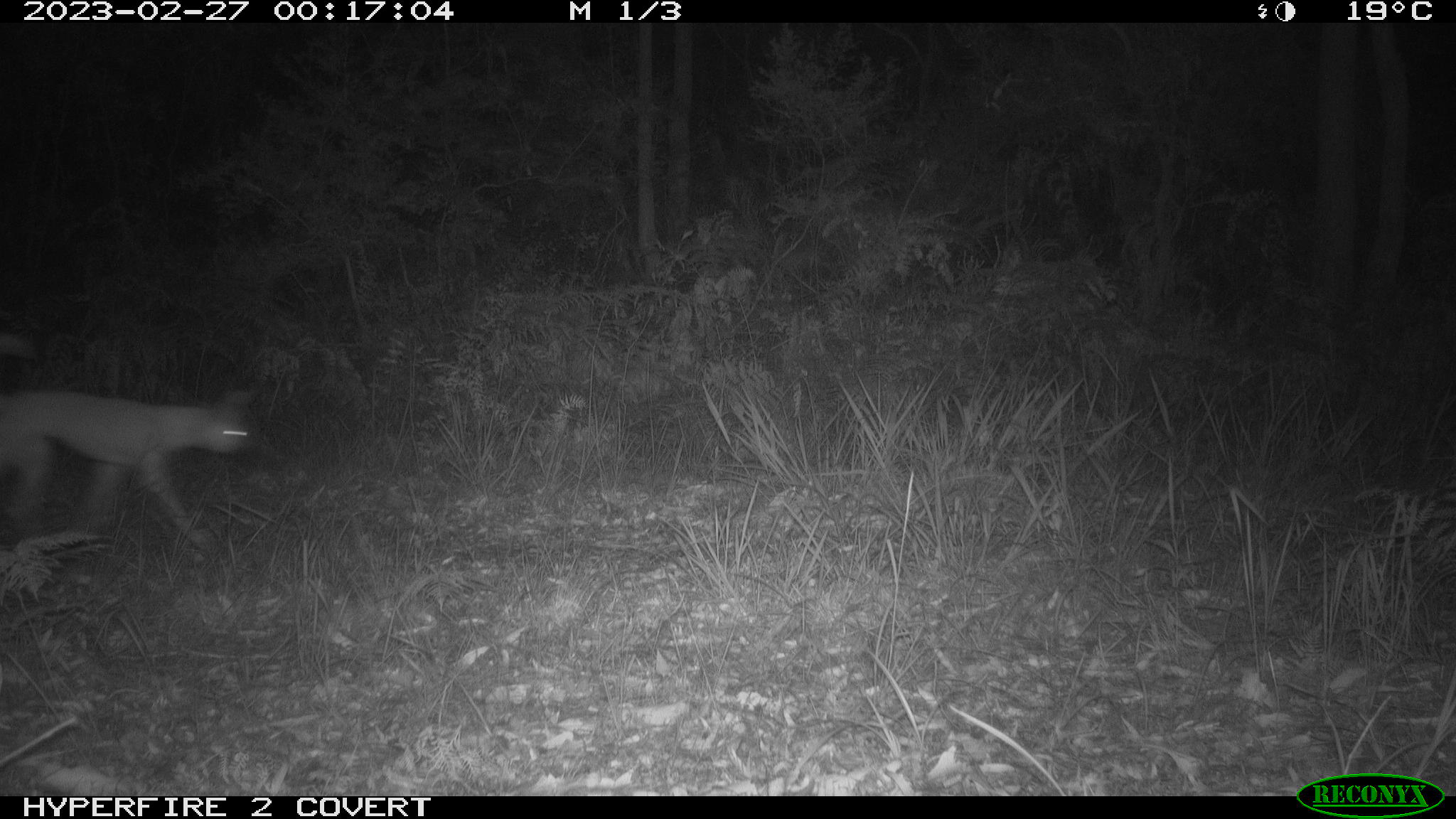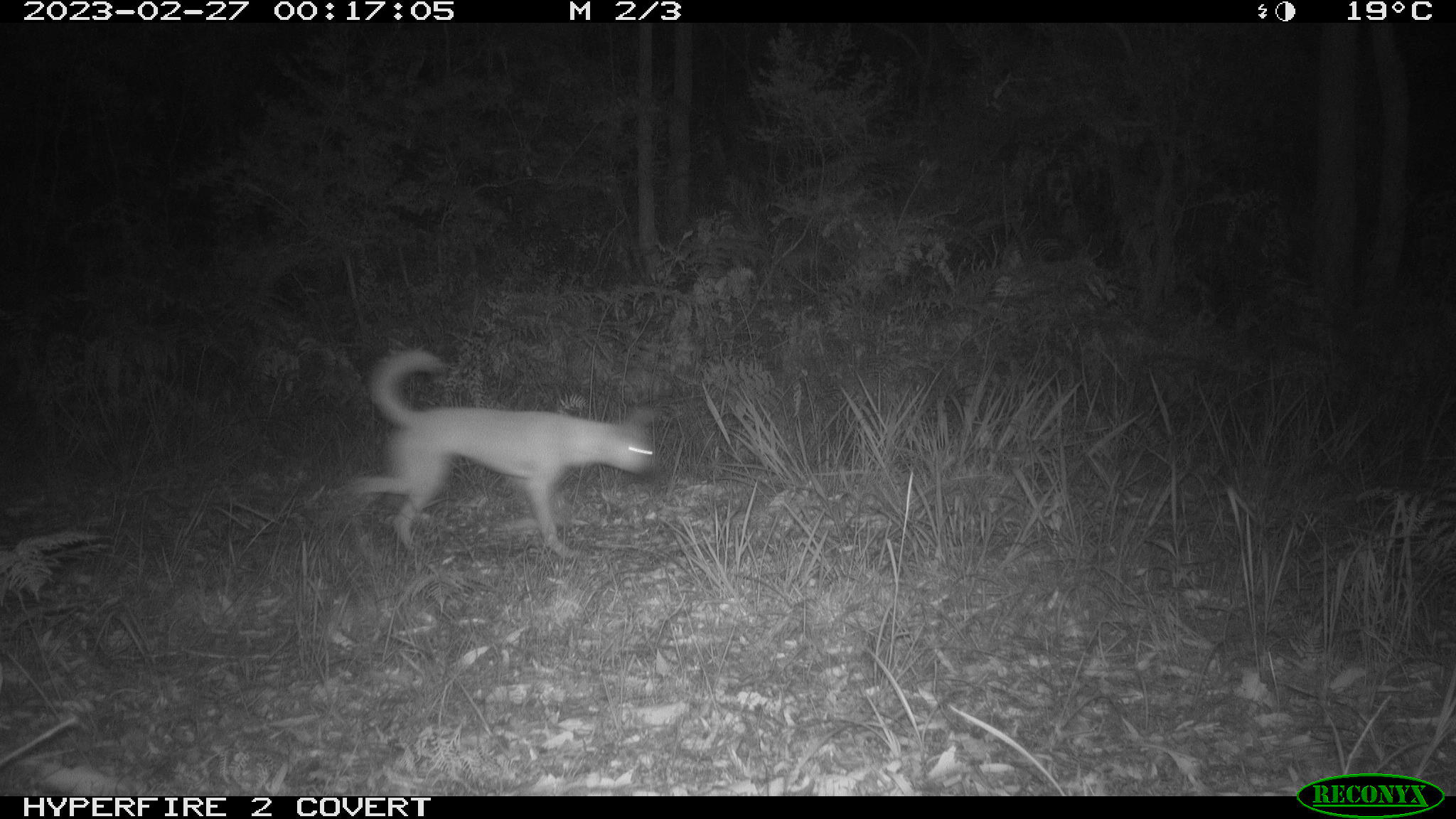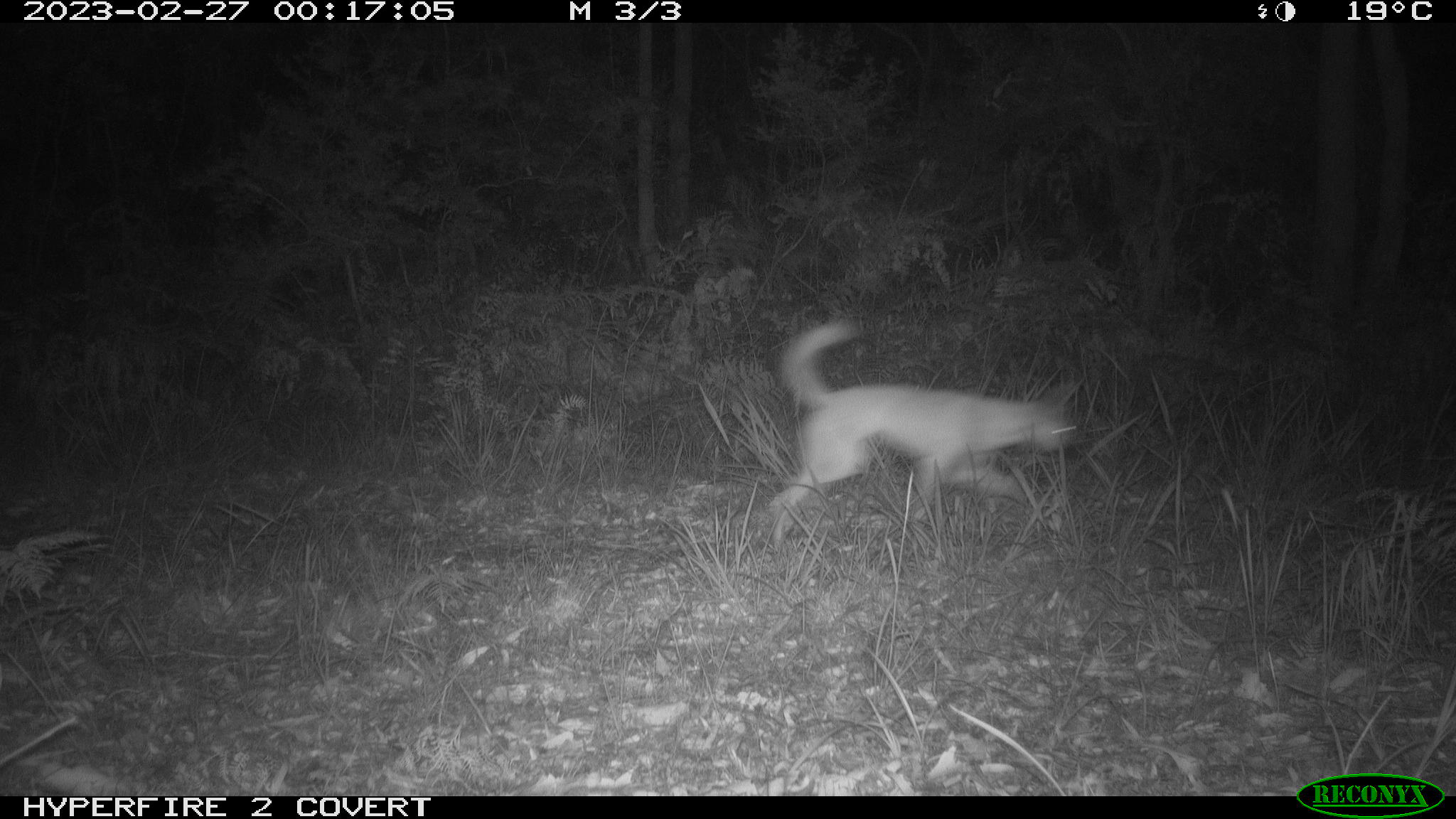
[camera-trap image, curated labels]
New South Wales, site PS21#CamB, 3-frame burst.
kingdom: Animalia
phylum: Chordata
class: Mammalia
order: Carnivora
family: Canidae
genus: Canis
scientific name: Canis familiaris dingo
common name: dingo